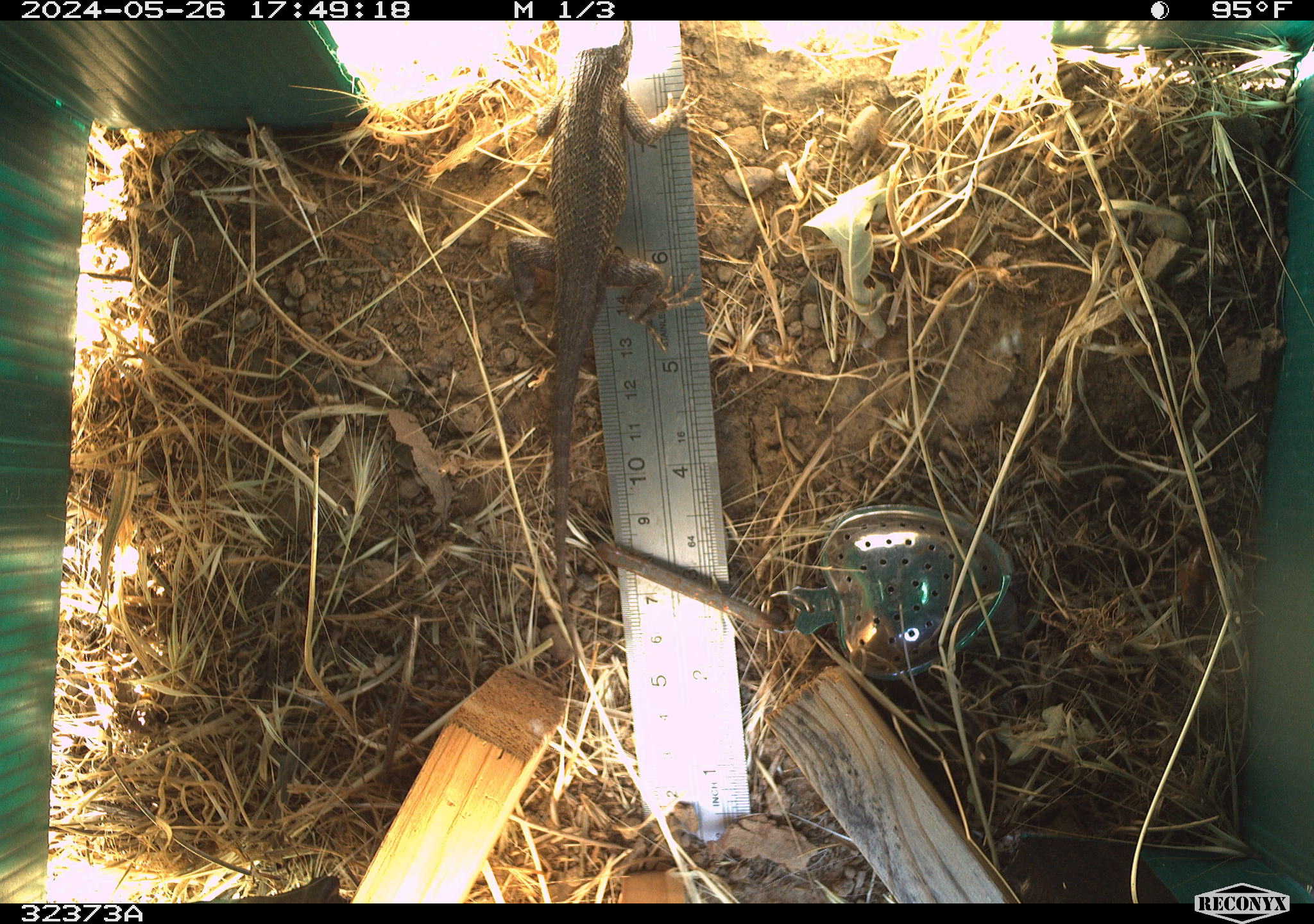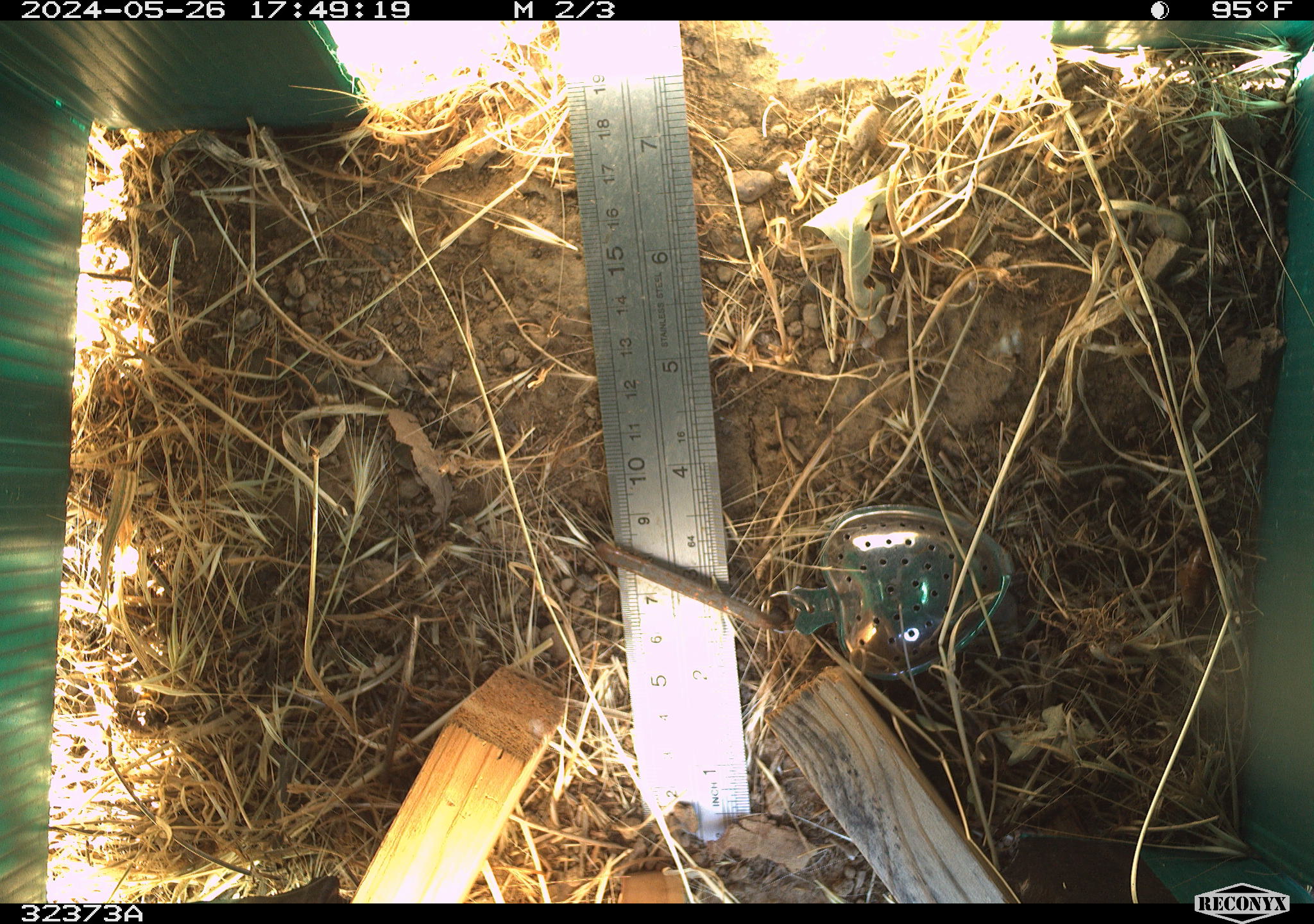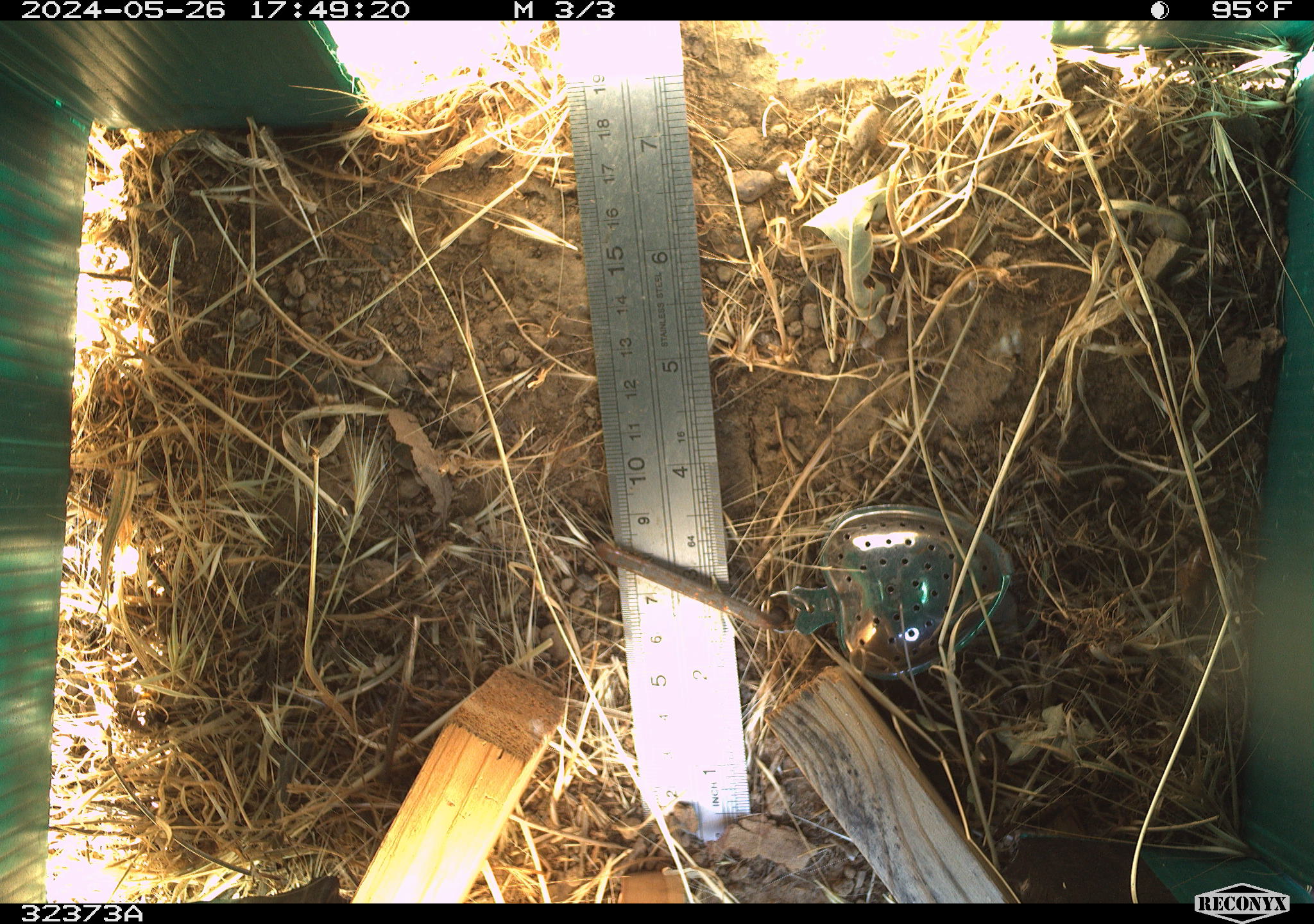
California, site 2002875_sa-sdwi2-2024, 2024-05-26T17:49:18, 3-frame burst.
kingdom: Animalia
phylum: Chordata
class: Reptilia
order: Squamata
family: Phrynosomatidae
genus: Sceloporus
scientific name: Sceloporus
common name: spiny lizards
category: sceloporus species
Sceloporus species (spiny lizards) (Sceloporus).